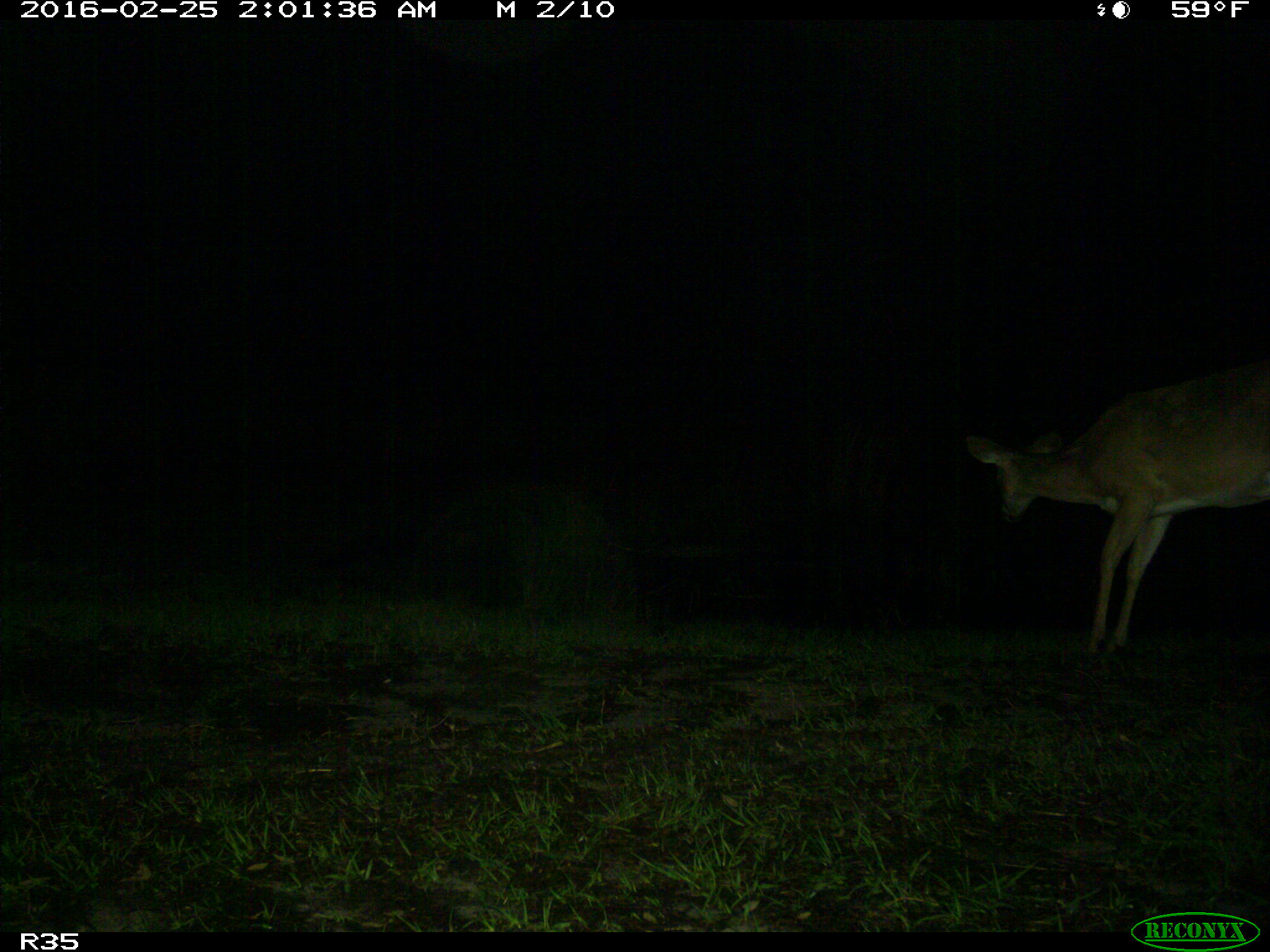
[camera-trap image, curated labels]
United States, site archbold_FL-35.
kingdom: Animalia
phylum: Chordata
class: Mammalia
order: Artiodactyla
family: Cervidae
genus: Odocoileus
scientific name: Odocoileus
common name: deer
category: unidentified deer